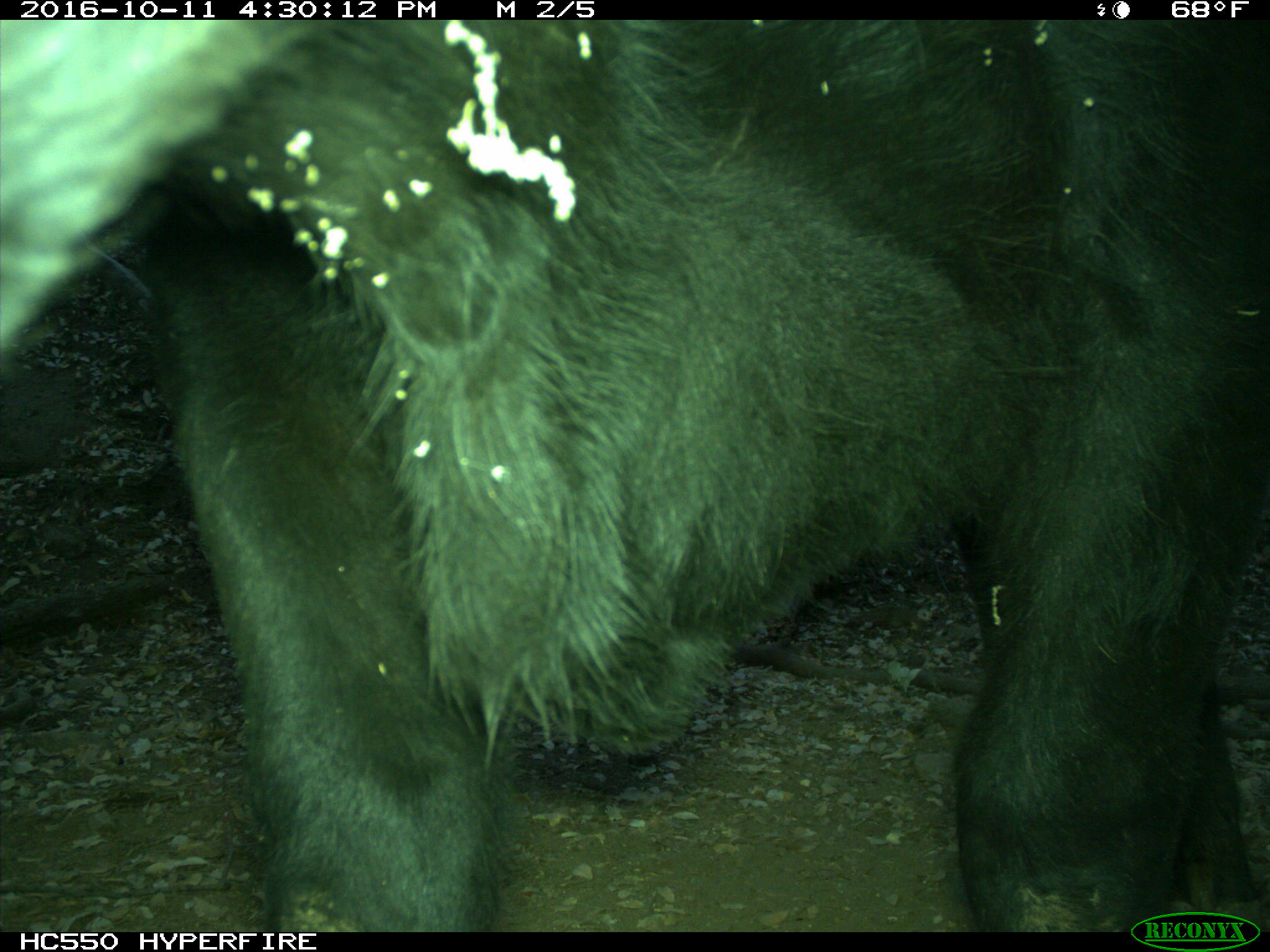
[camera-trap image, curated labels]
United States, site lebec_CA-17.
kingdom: Animalia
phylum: Chordata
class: Mammalia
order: Artiodactyla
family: Bovidae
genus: Bos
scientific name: Bos taurus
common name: domestic cow